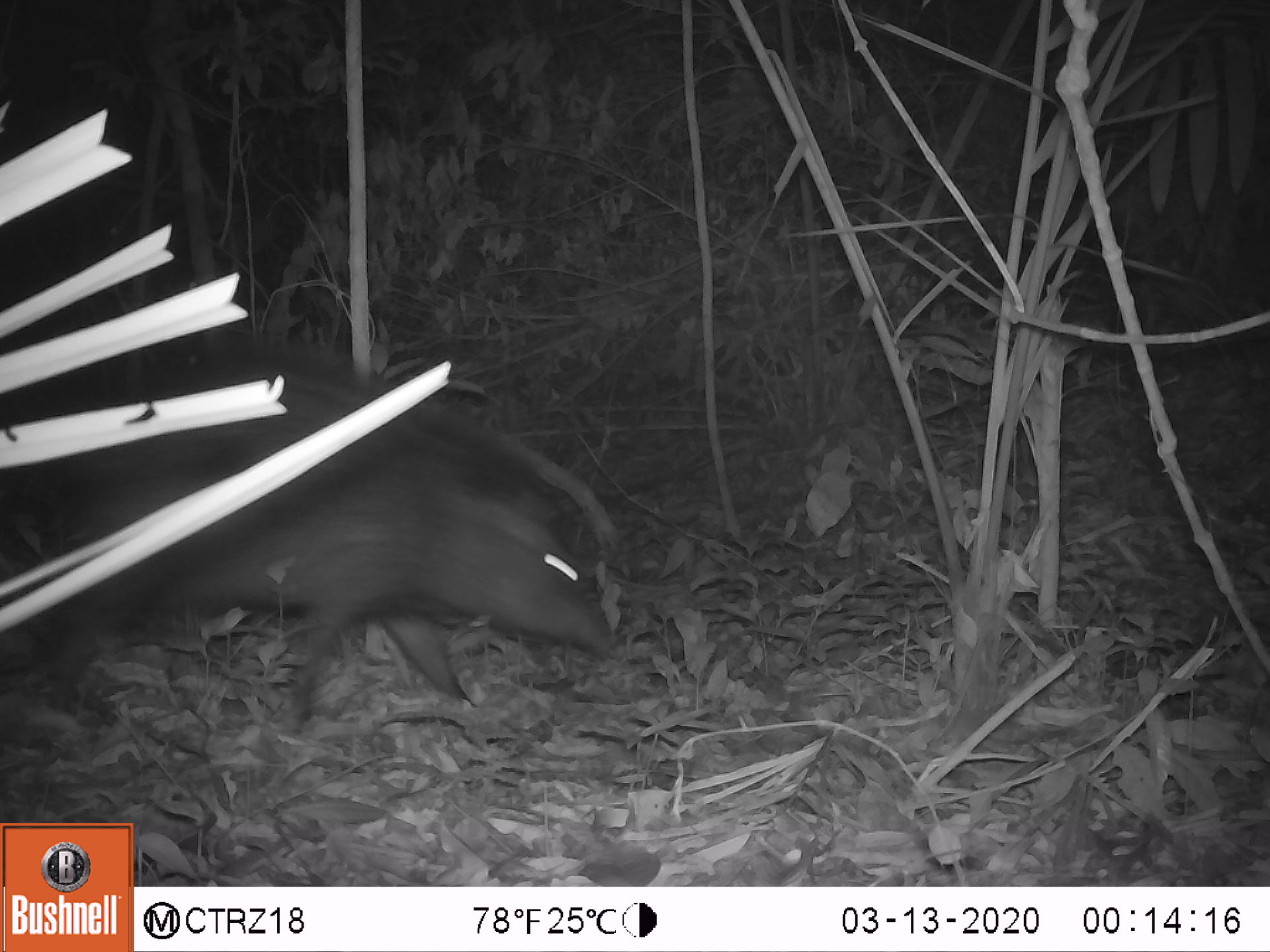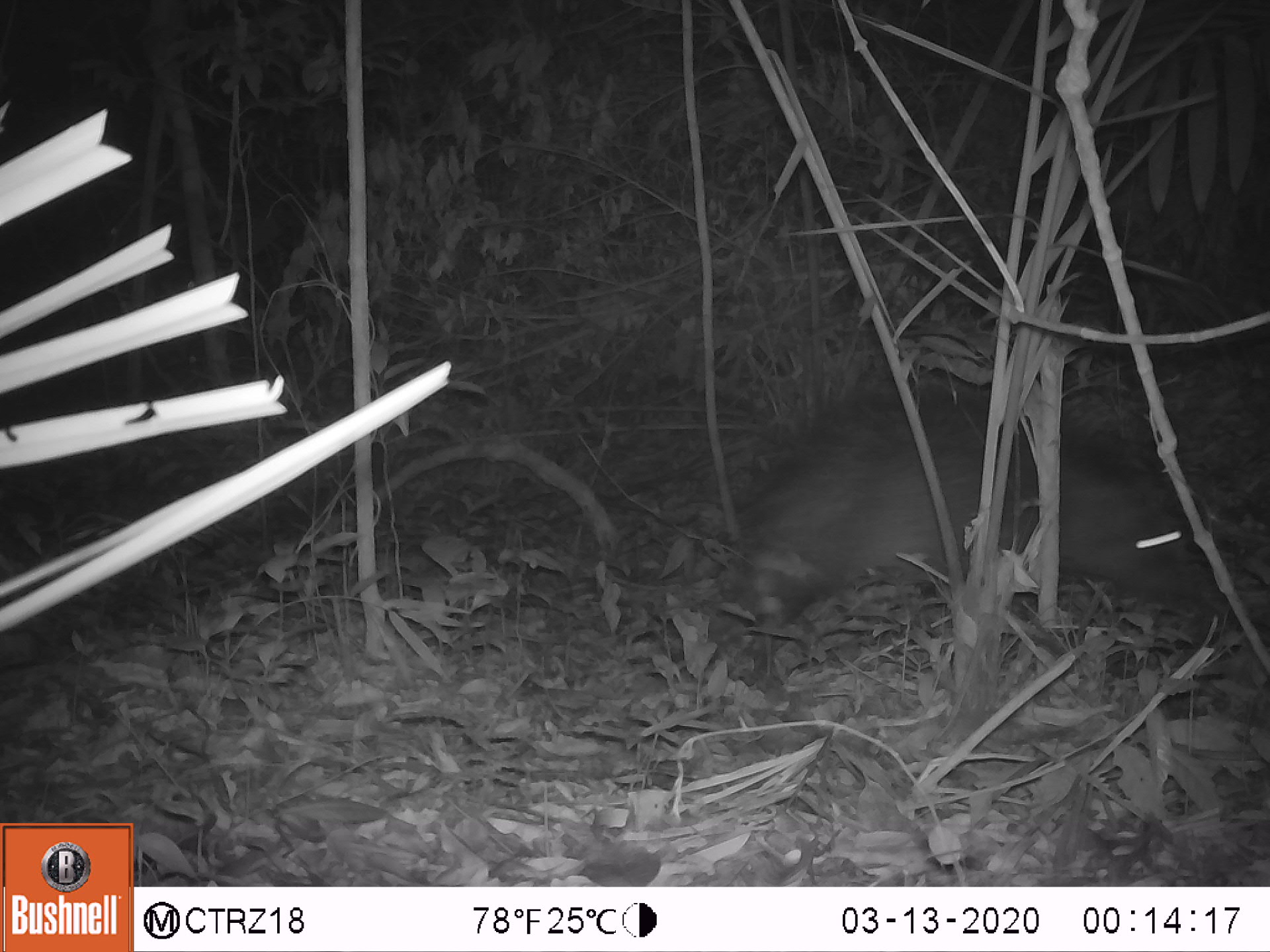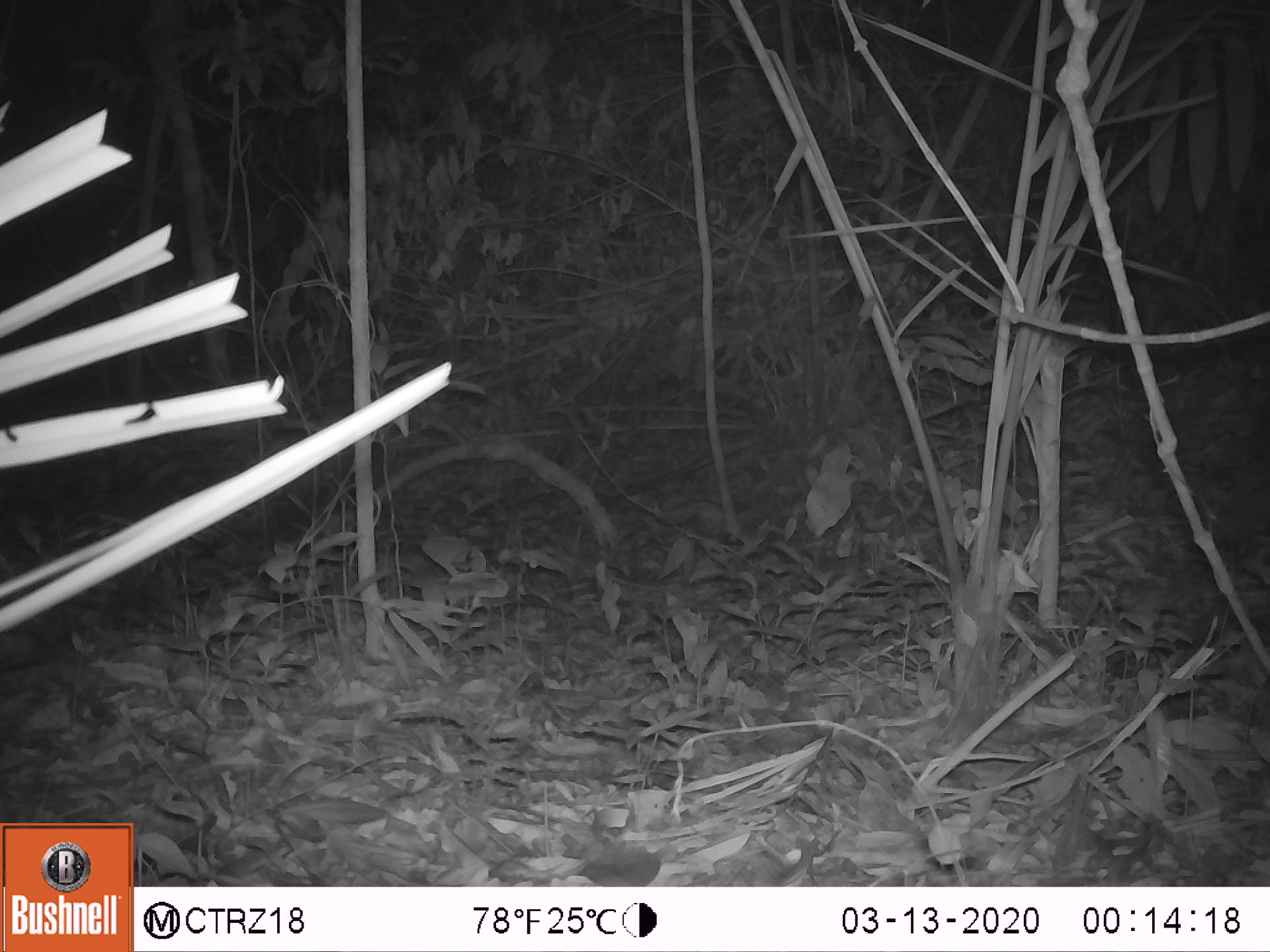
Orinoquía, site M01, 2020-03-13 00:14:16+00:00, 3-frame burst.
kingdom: Animalia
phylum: Chordata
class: Mammalia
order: Artiodactyla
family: Tayassuidae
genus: Pecari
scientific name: Pecari tajacu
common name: collared peccary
Collared peccary (Pecari tajacu).